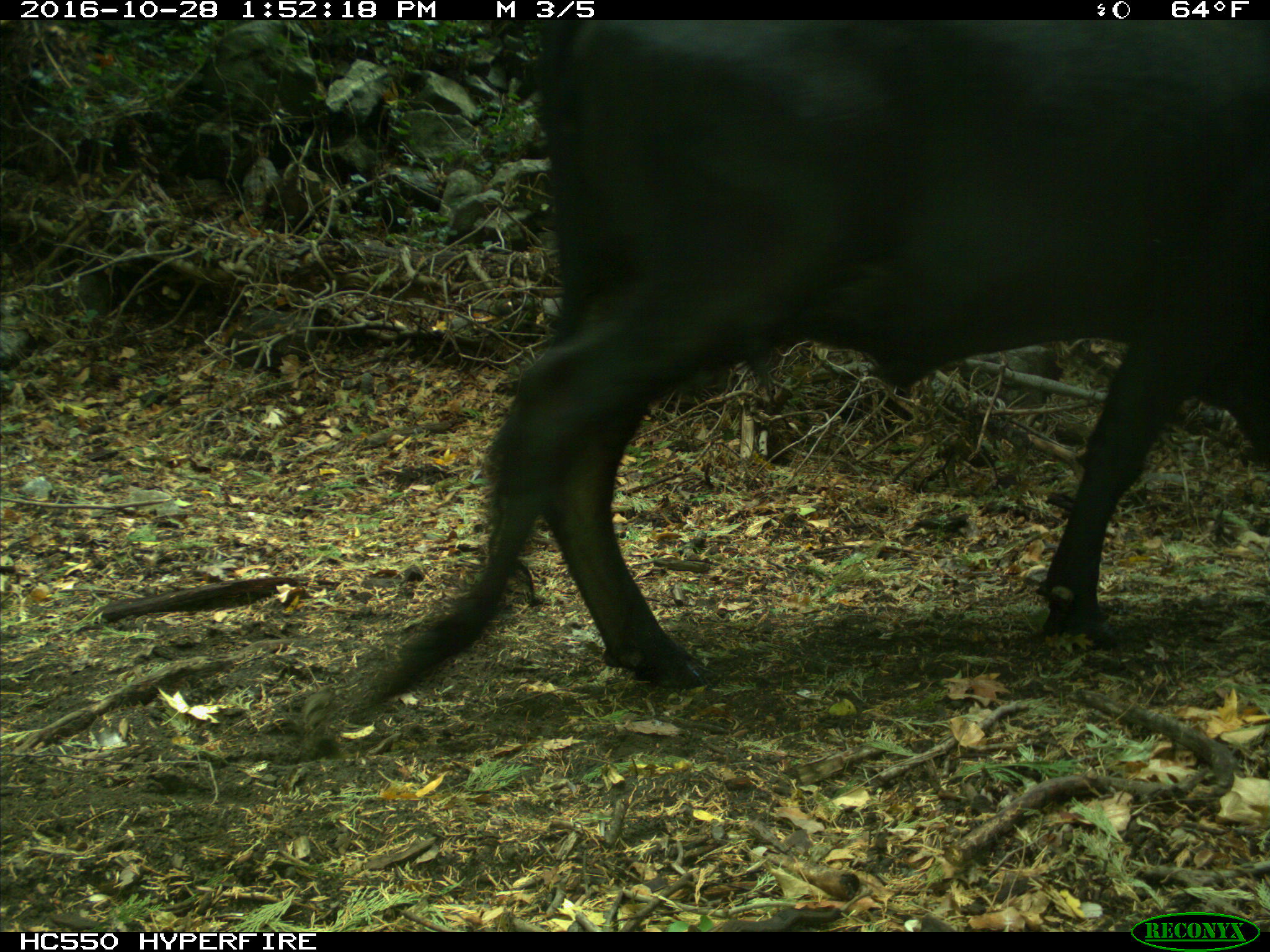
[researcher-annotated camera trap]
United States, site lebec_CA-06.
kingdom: Animalia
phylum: Chordata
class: Mammalia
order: Artiodactyla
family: Bovidae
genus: Bos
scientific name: Bos taurus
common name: domestic cow